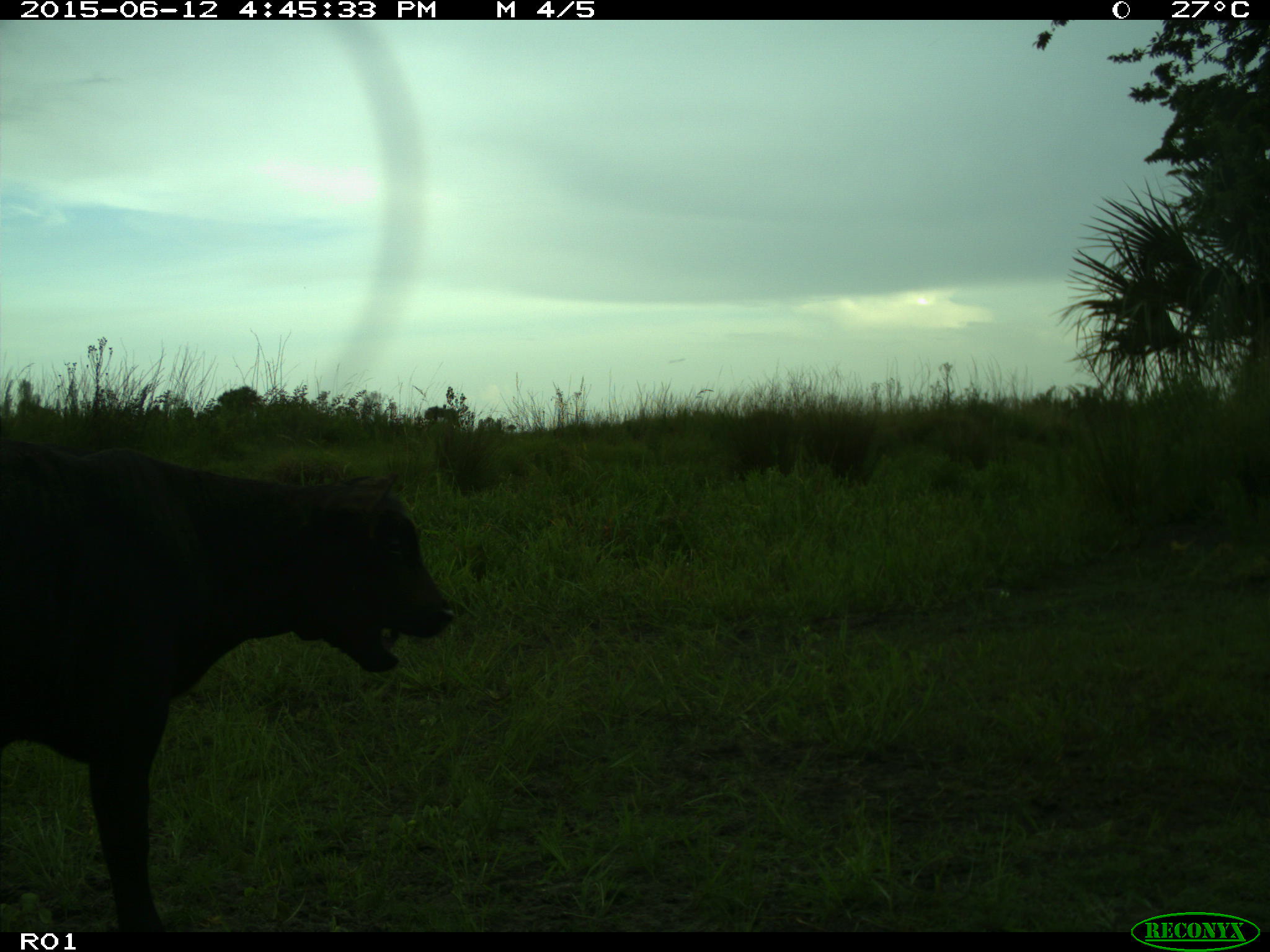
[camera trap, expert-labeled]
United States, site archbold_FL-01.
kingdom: Animalia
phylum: Chordata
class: Mammalia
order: Artiodactyla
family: Bovidae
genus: Bos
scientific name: Bos taurus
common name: domestic cow